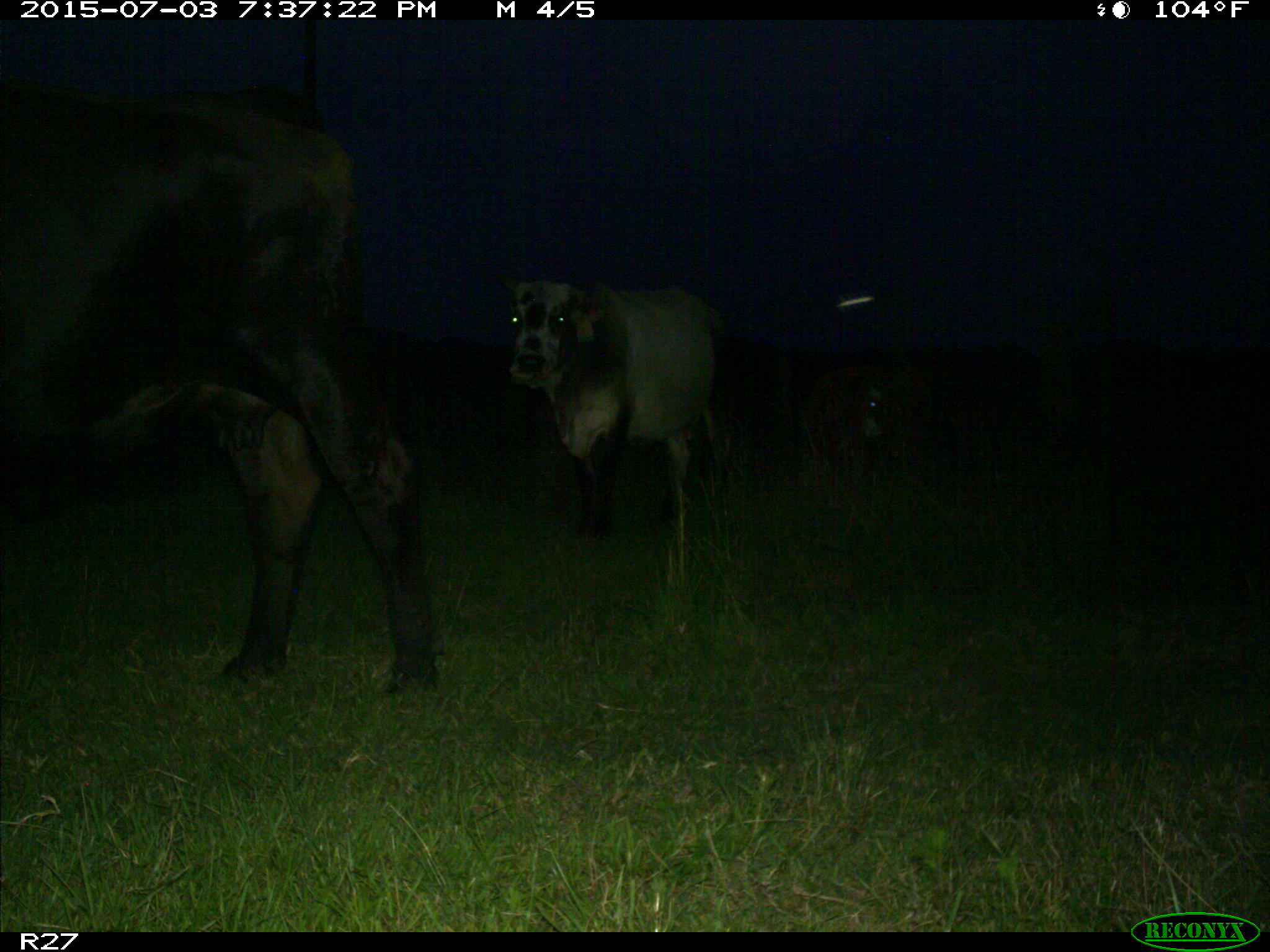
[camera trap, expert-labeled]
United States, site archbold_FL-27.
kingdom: Animalia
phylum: Chordata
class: Mammalia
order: Artiodactyla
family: Bovidae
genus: Bos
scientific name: Bos taurus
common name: domestic cow